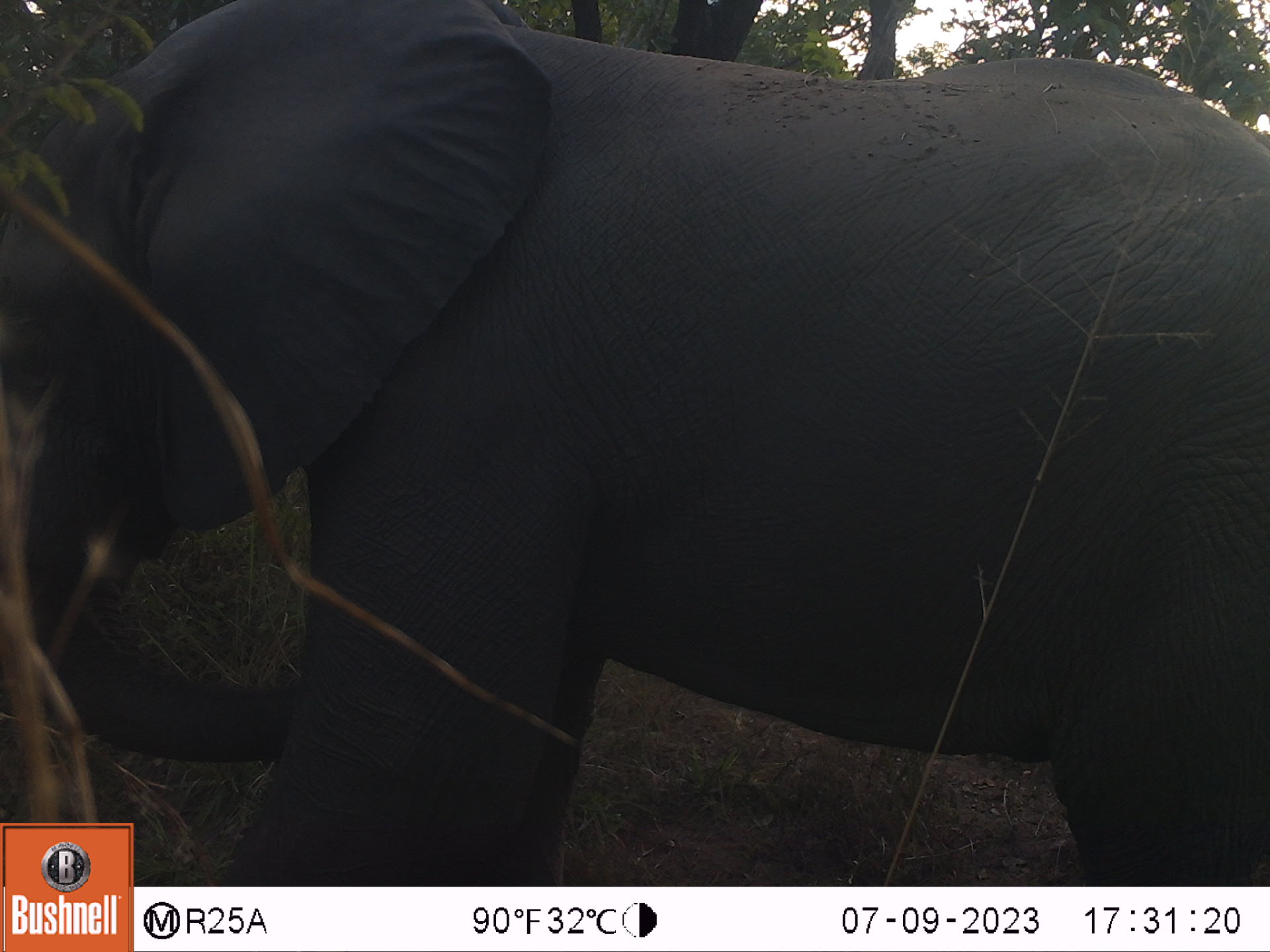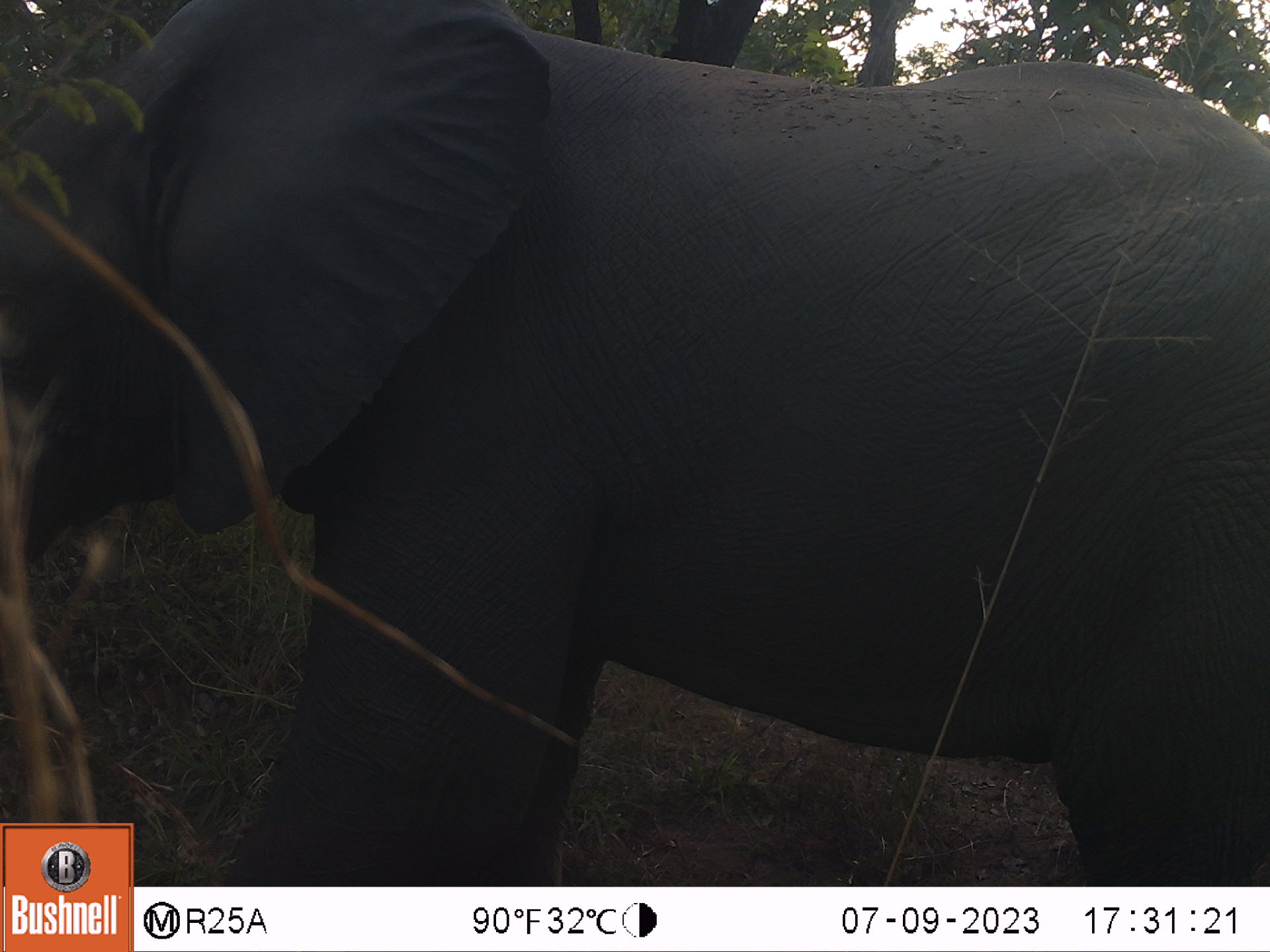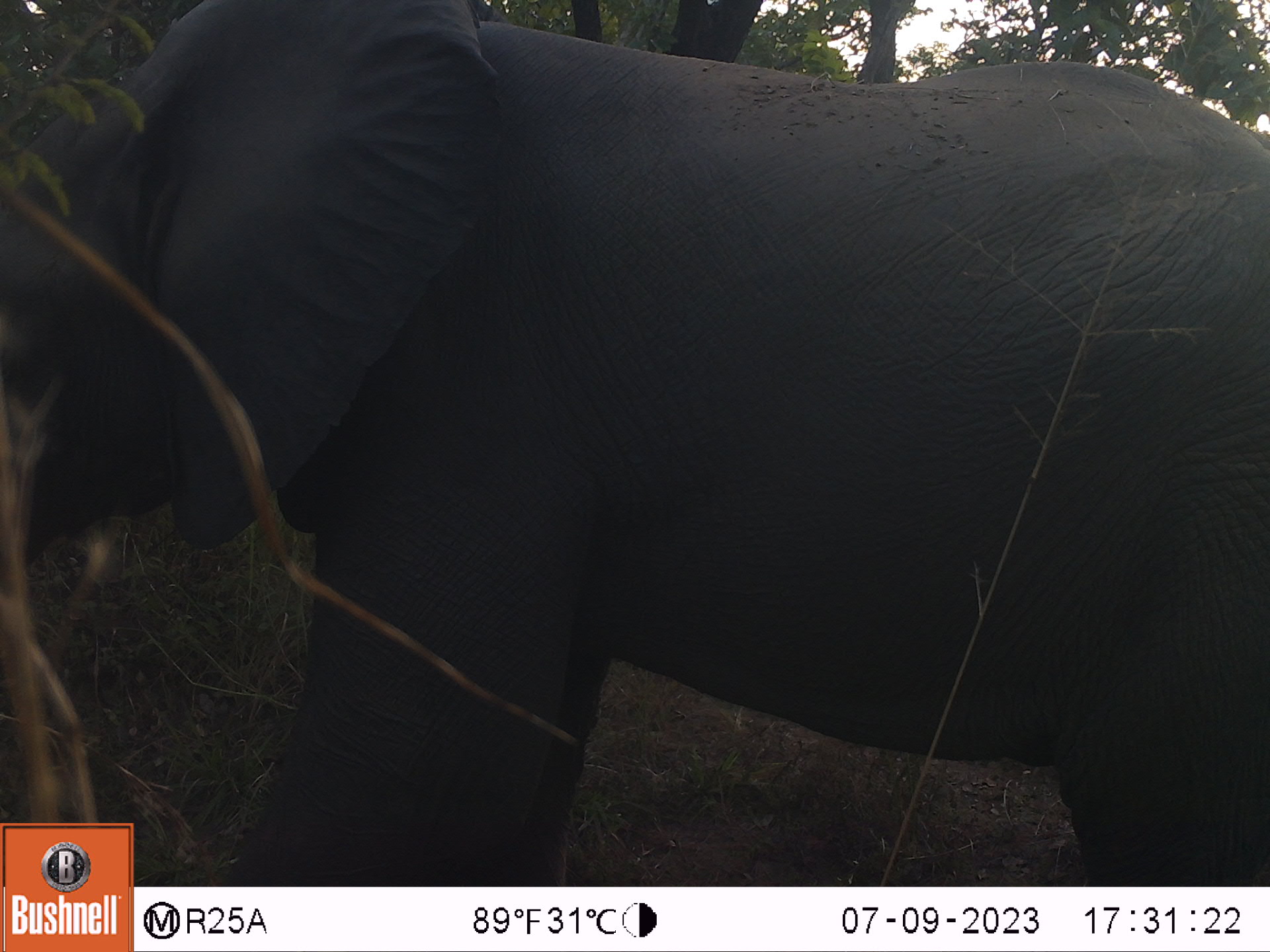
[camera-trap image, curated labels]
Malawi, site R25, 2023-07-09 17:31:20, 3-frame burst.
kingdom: Animalia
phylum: Chordata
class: Mammalia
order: Proboscidea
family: Elephantidae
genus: Loxodonta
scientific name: Loxodonta africana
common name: african savanna elephant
African savanna elephant (Loxodonta africana), count 1.